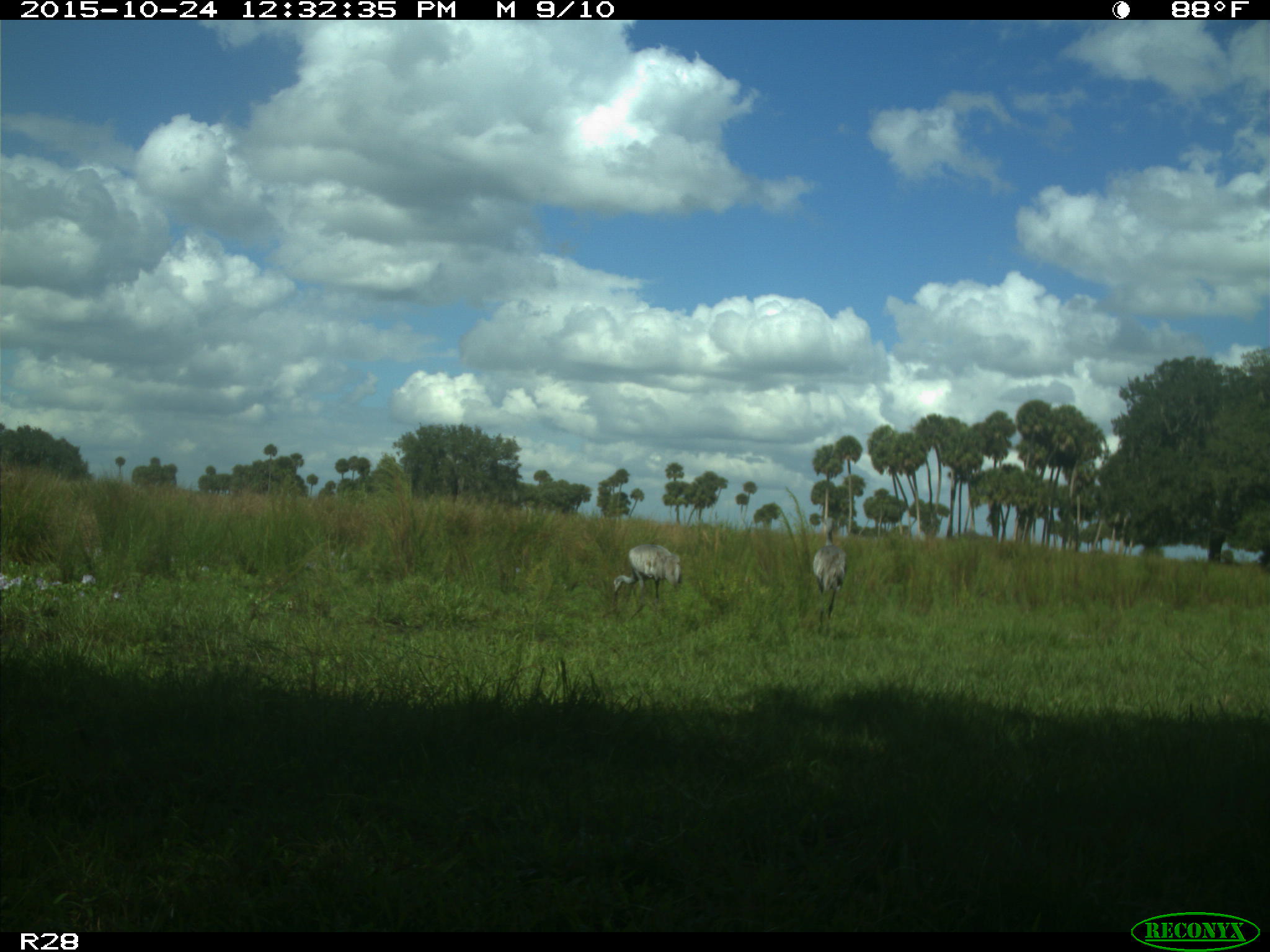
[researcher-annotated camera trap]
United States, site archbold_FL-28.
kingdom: Animalia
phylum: Chordata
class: Aves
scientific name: Aves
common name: birds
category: unidentified bird